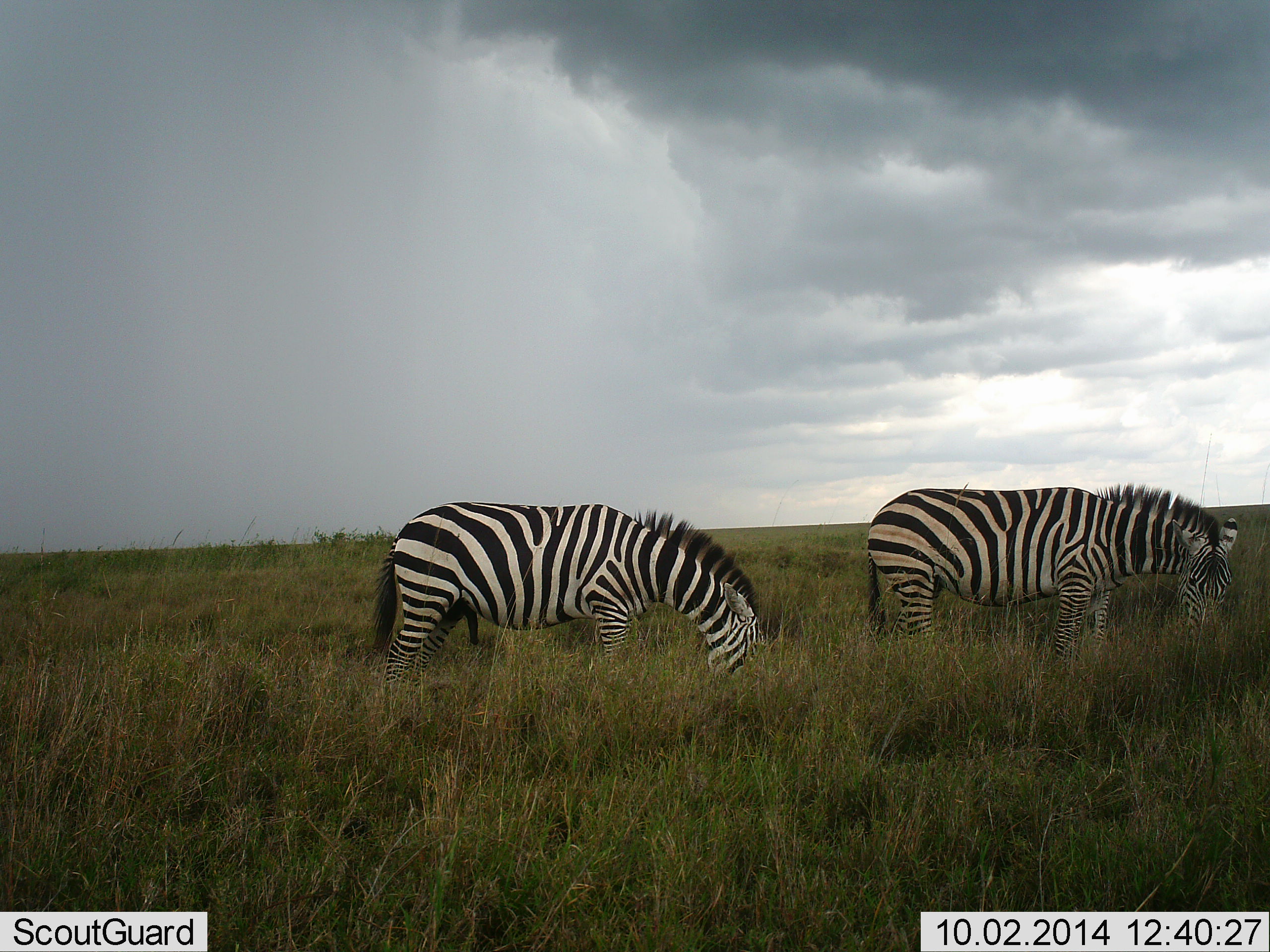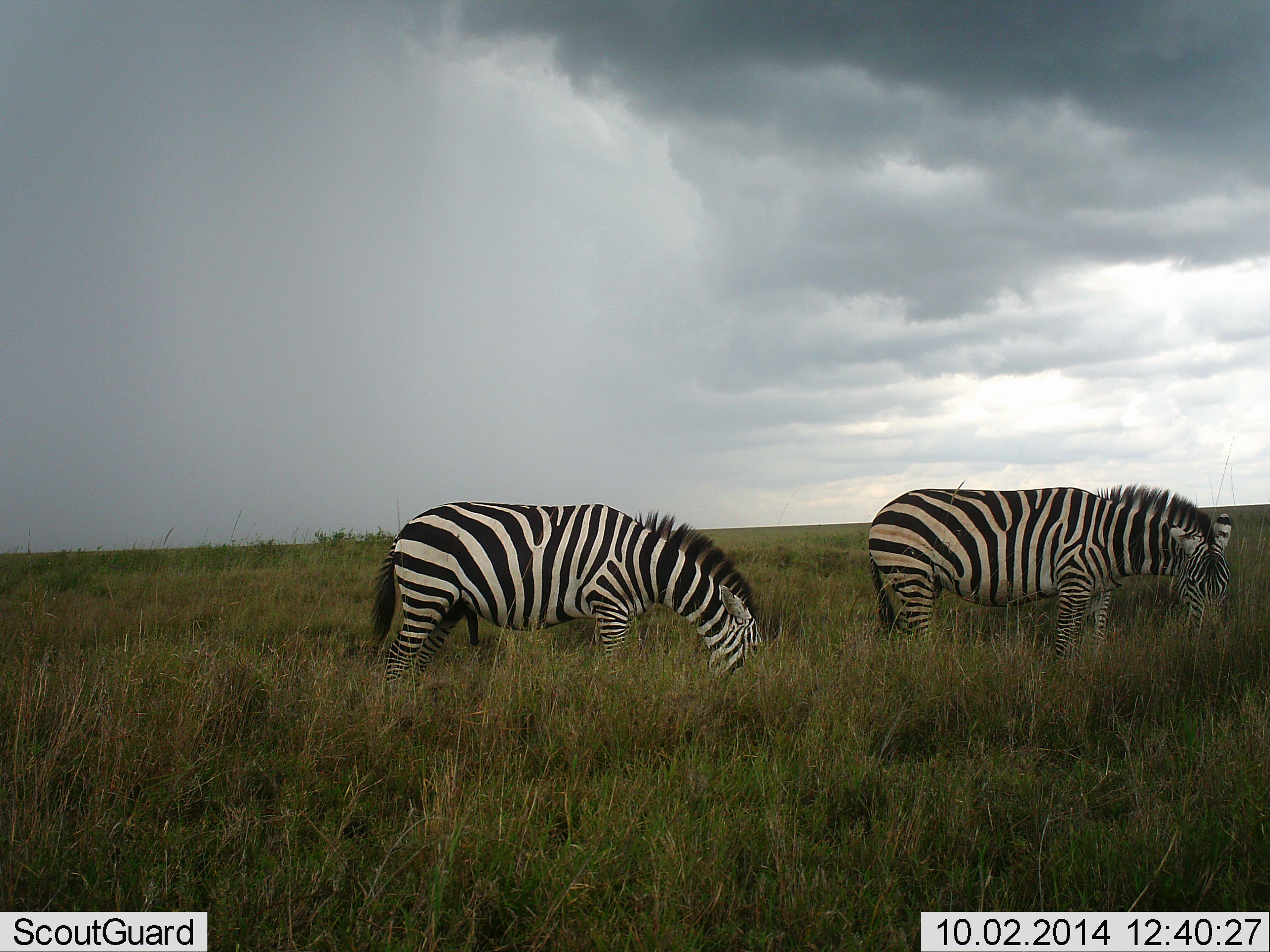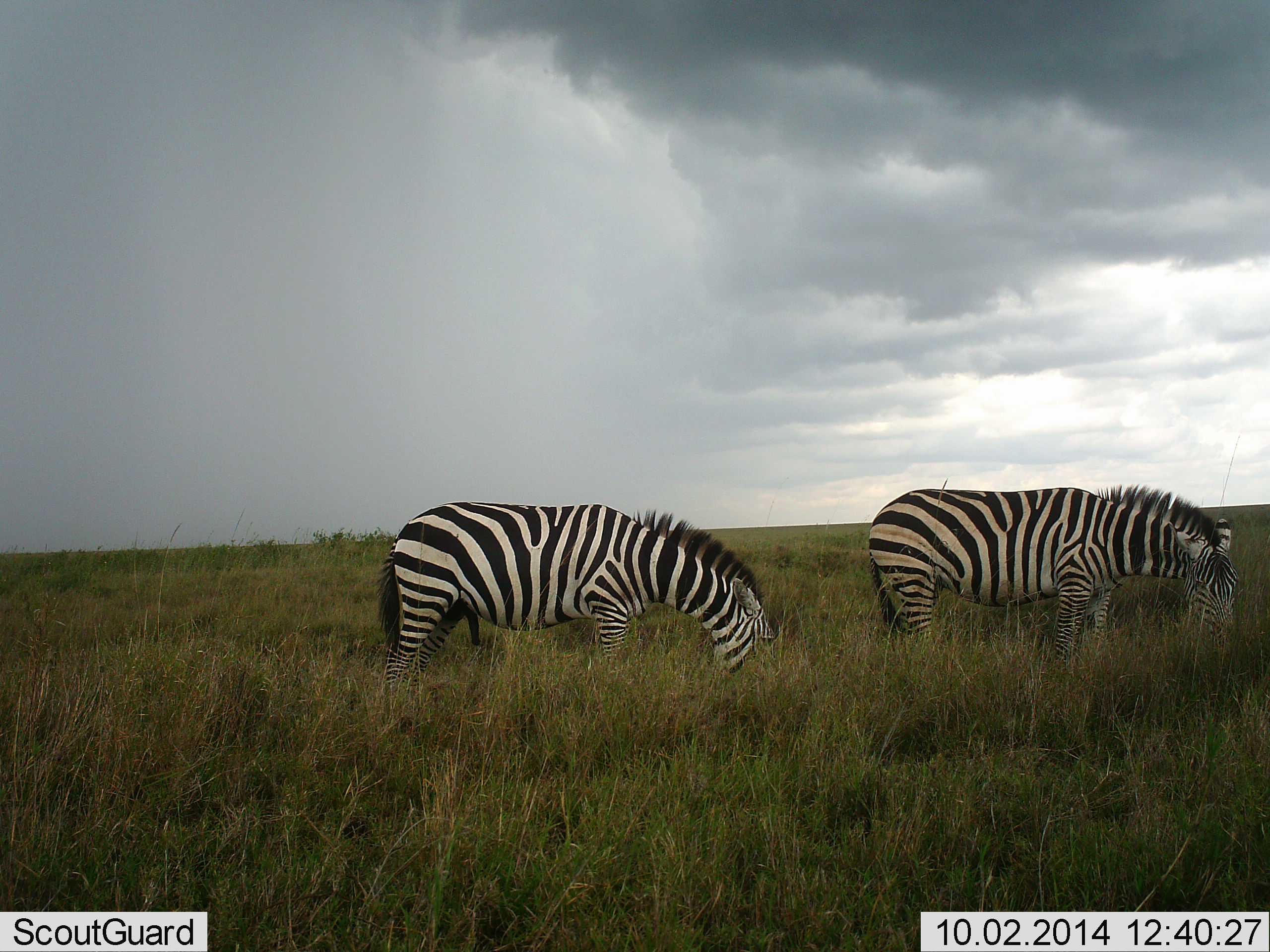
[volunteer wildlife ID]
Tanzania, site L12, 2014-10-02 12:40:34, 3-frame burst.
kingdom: Animalia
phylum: Chordata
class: Mammalia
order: Perissodactyla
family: Equidae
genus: Equus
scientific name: Equus quagga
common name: plains zebra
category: zebra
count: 2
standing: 20%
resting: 0%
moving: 0%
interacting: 0%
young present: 0%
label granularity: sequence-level